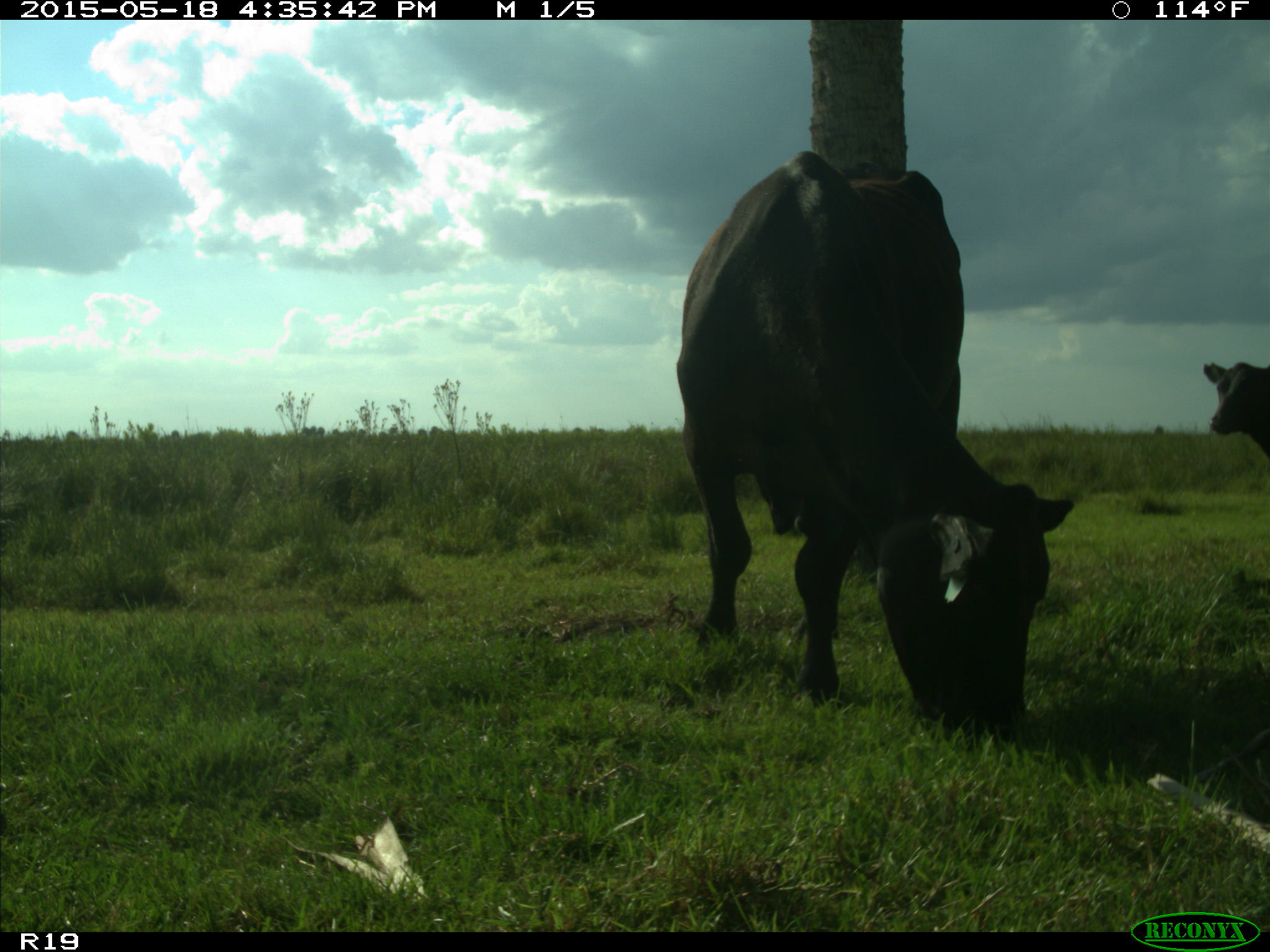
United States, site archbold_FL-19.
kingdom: Animalia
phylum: Chordata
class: Mammalia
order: Artiodactyla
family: Bovidae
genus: Bos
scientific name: Bos taurus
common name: domestic cow